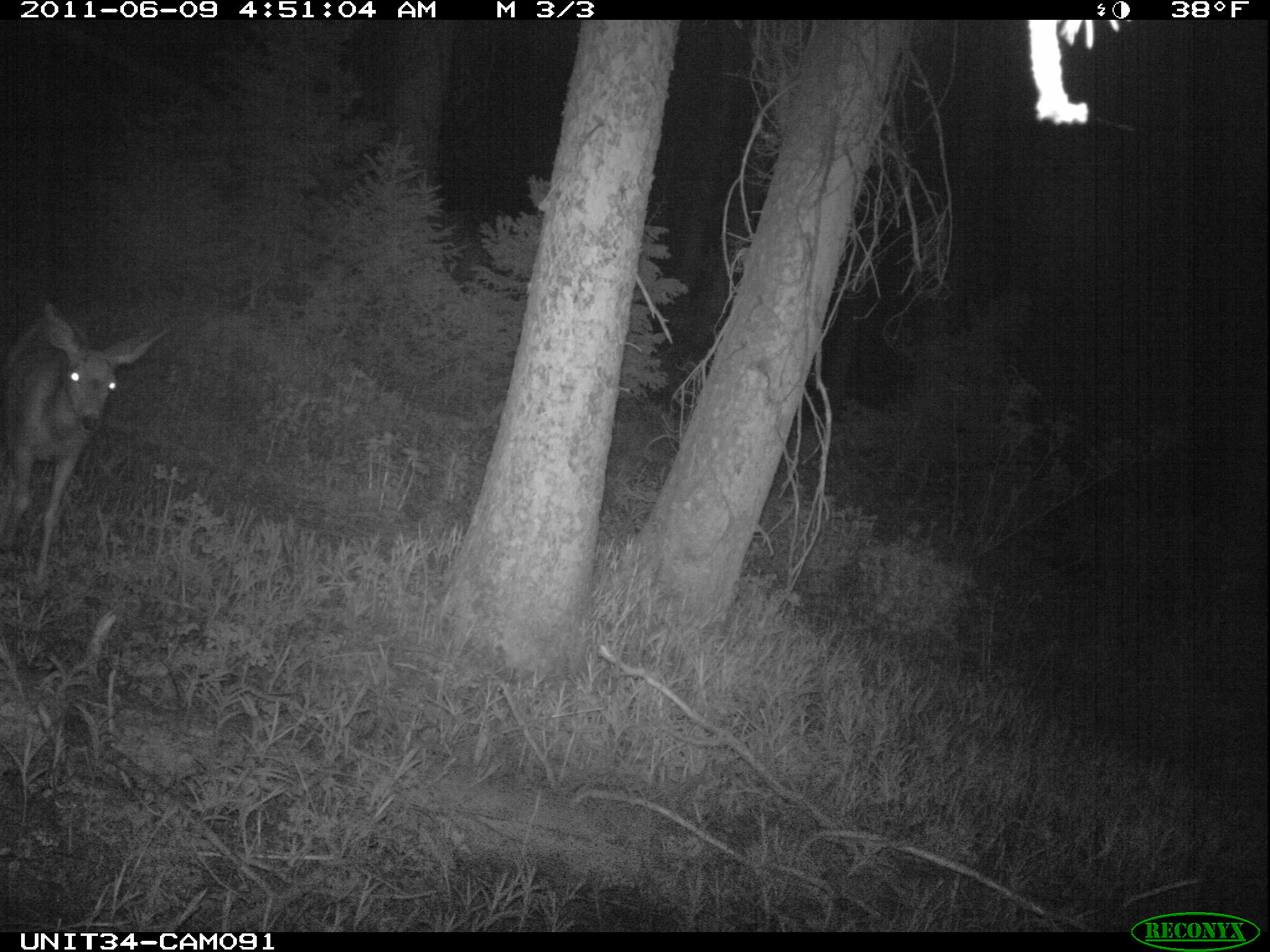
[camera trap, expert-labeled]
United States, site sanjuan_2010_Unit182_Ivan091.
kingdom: Animalia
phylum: Chordata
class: Mammalia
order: Artiodactyla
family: Cervidae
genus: Odocoileus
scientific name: Odocoileus hemionus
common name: mule deer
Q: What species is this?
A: Odocoileus hemionus (mule deer).